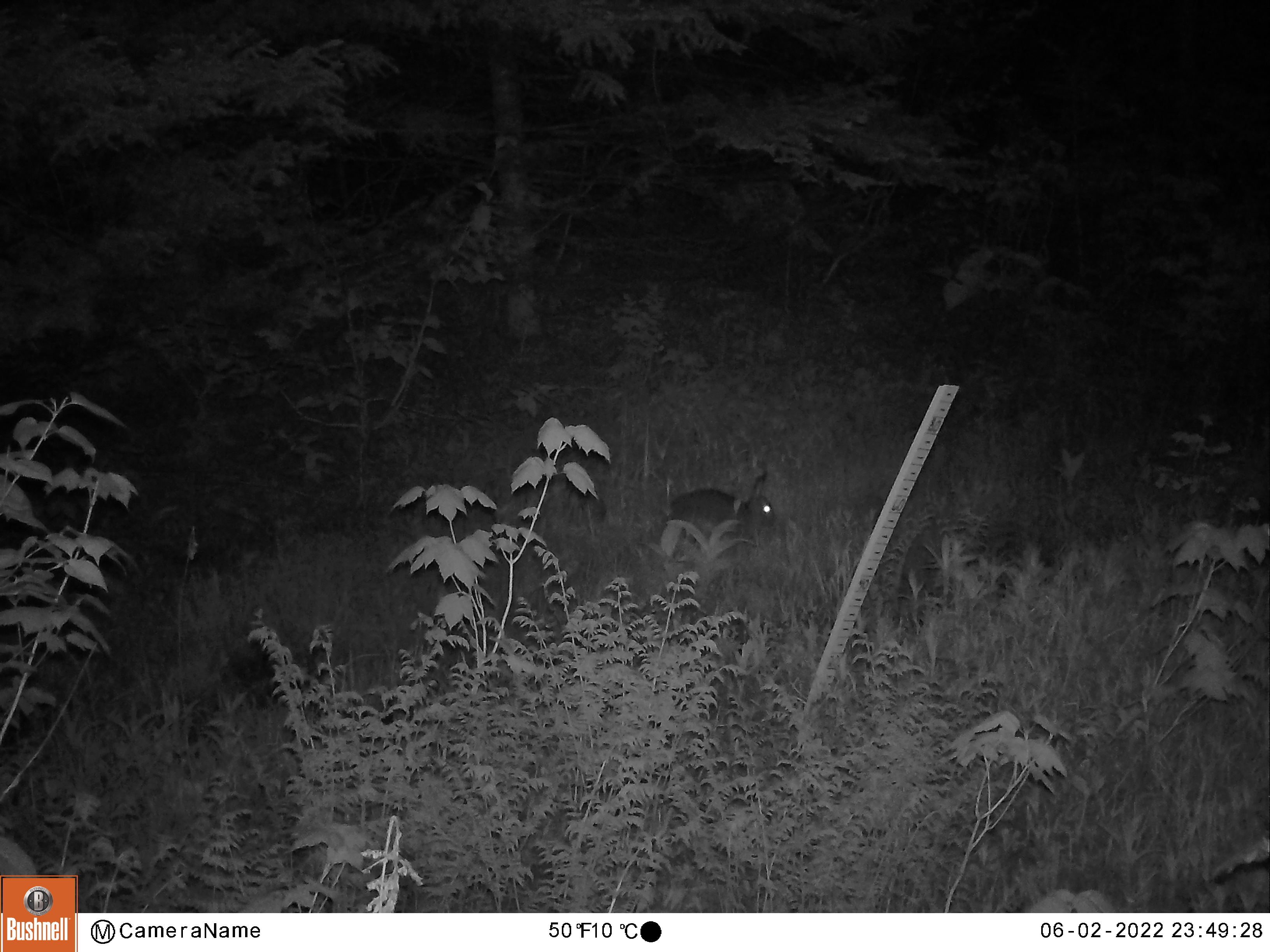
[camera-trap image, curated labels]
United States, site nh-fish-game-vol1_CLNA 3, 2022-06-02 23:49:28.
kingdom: Animalia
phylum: Chordata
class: Mammalia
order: Lagomorpha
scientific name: Lagomorpha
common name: rabbit or hare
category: rabbit or hare sp.